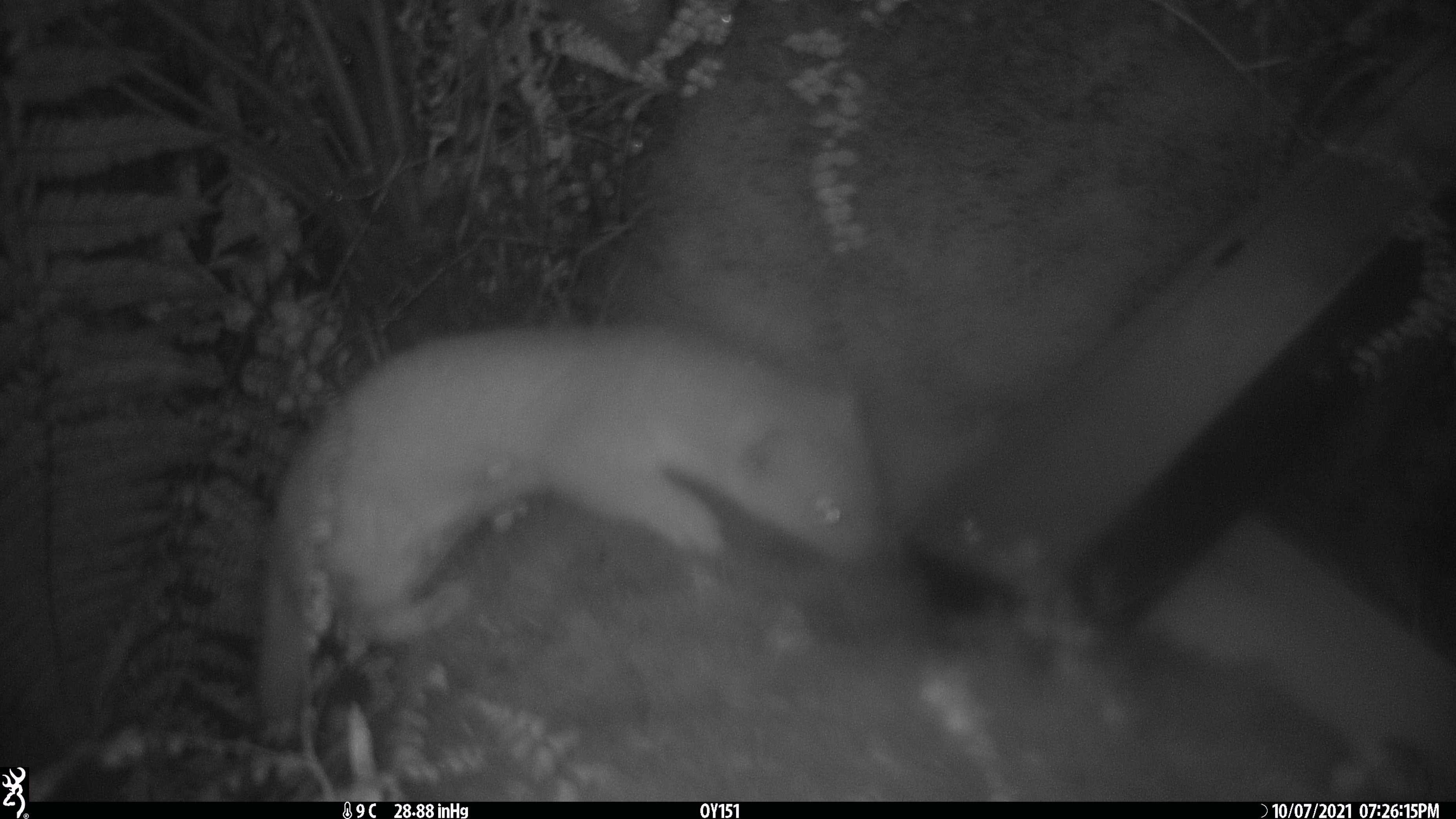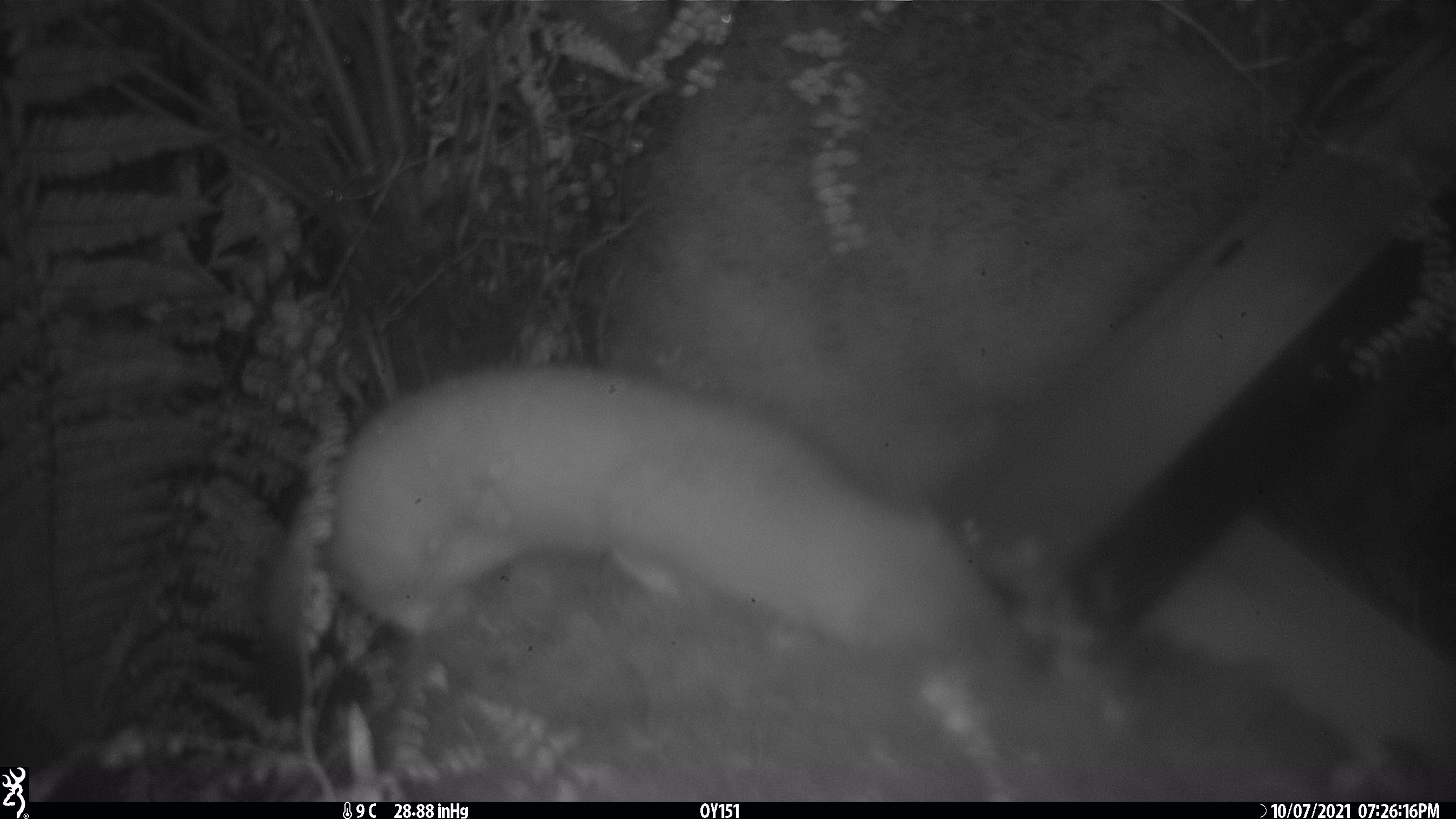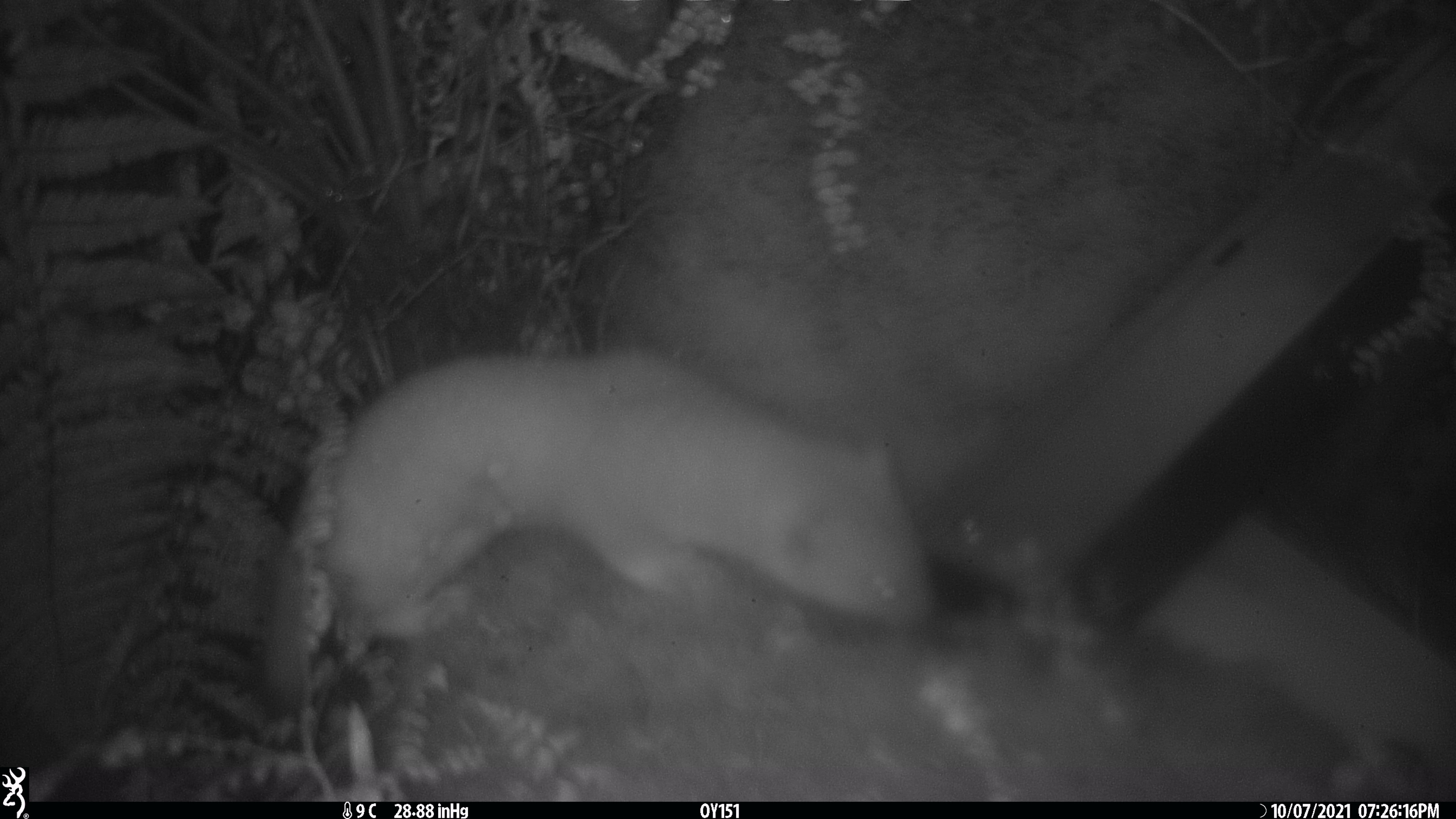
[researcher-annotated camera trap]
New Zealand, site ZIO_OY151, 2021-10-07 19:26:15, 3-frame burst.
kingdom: Animalia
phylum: Chordata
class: Mammalia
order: Carnivora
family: Mustelidae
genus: Mustela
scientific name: Mustela erminea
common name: stoat